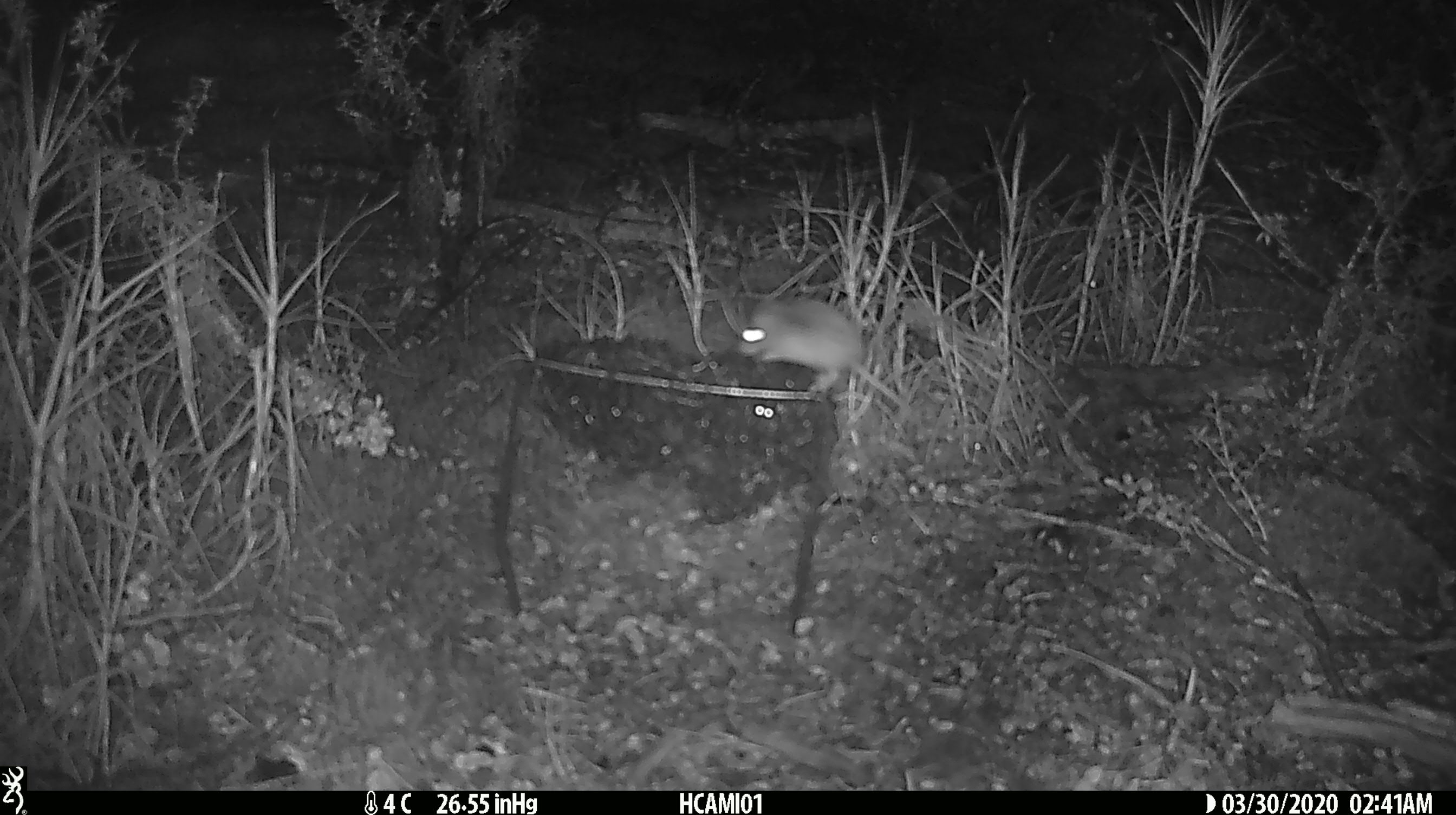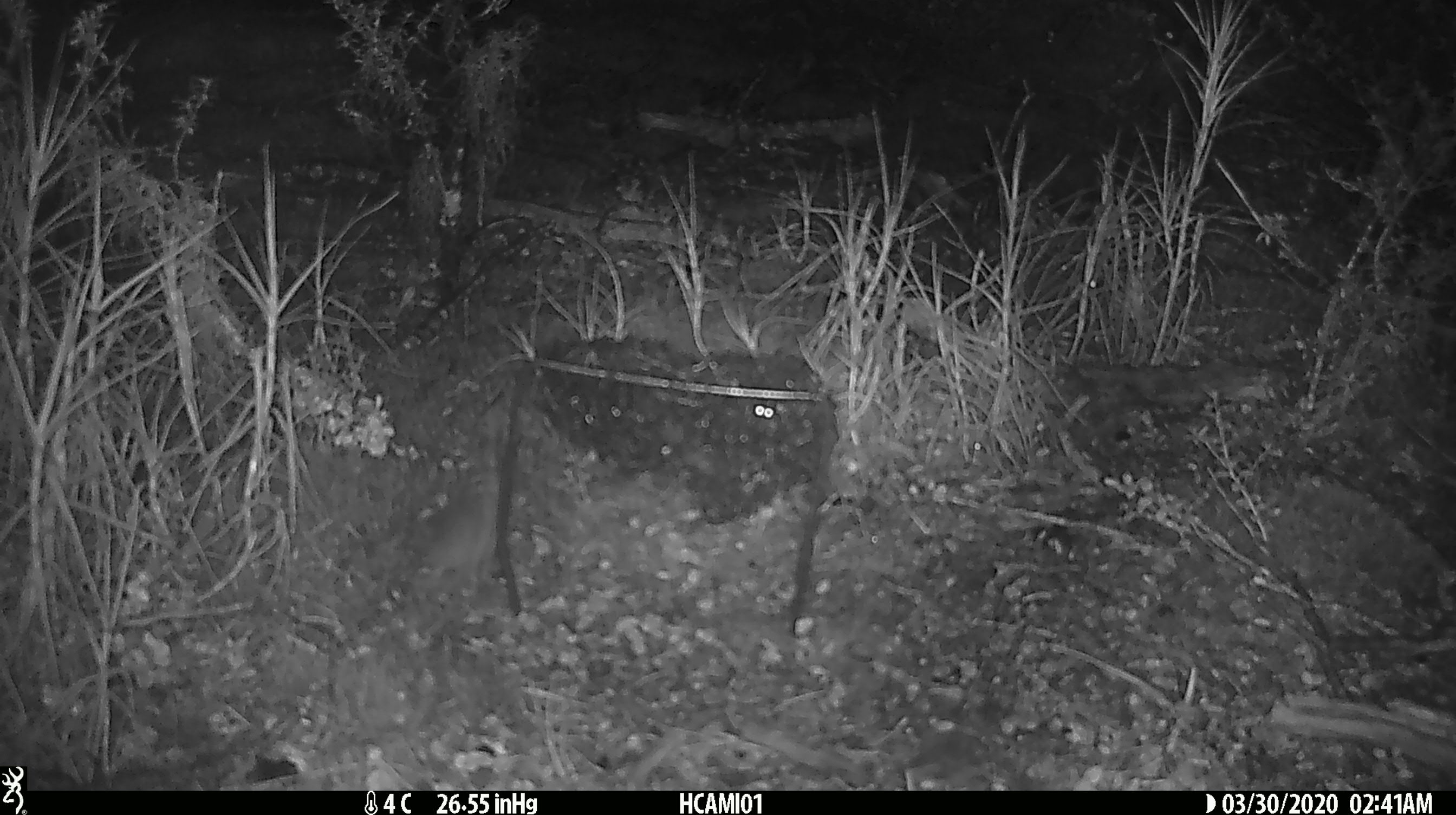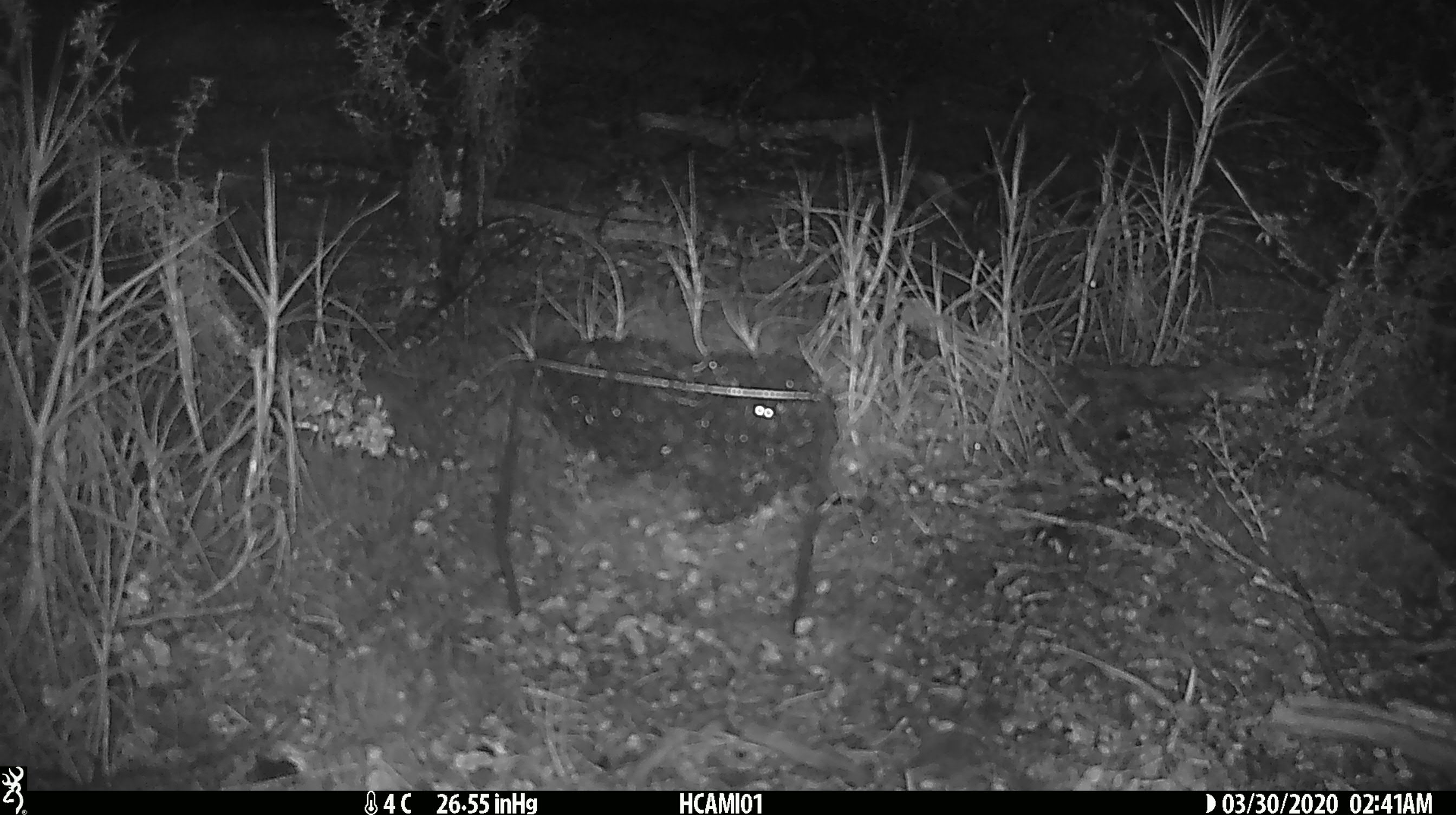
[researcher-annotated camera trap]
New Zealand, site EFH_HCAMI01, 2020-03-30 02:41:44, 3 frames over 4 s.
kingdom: Animalia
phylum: Chordata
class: Mammalia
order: Rodentia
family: Muridae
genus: Mus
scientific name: Mus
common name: mouse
Mouse (Mus).